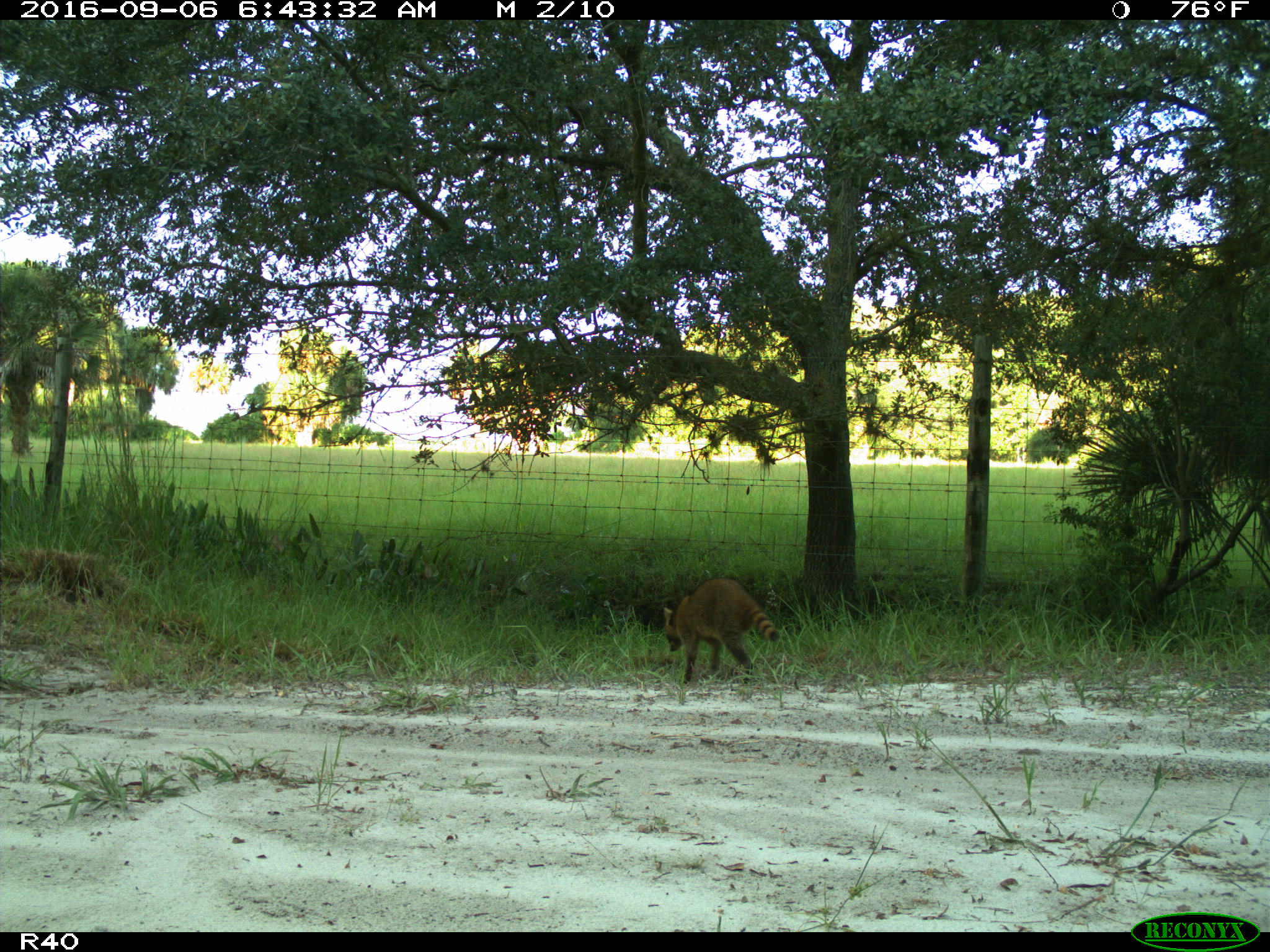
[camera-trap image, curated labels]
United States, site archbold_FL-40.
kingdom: Animalia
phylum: Chordata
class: Mammalia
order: Carnivora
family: Procyonidae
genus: Procyon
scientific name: Procyon lotor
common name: common raccoon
Procyon lotor (common raccoon).